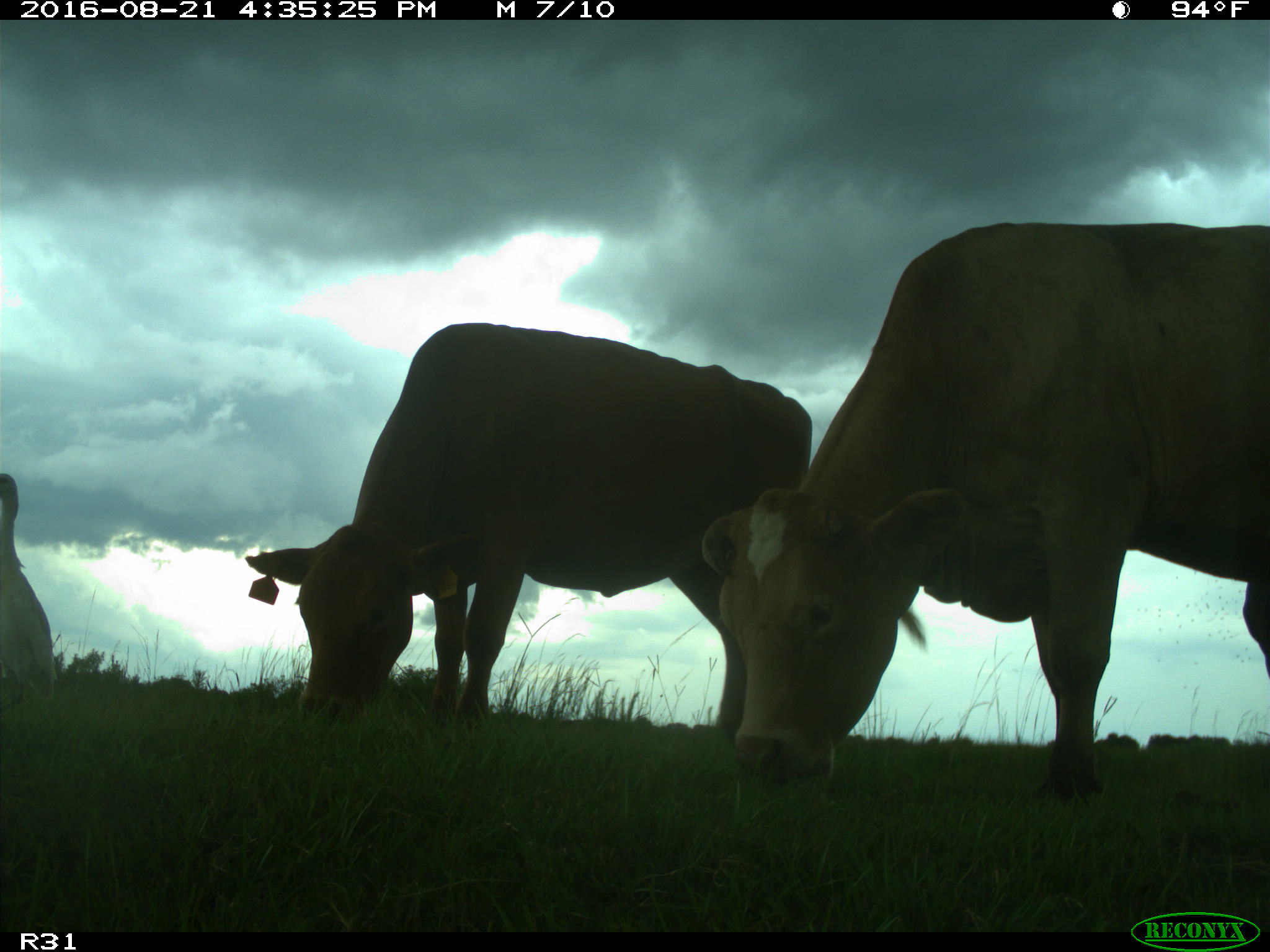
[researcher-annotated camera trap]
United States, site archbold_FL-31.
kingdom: Animalia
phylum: Chordata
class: Mammalia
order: Artiodactyla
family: Bovidae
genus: Bos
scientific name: Bos taurus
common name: domestic cow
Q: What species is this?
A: Bos taurus (domestic cow).